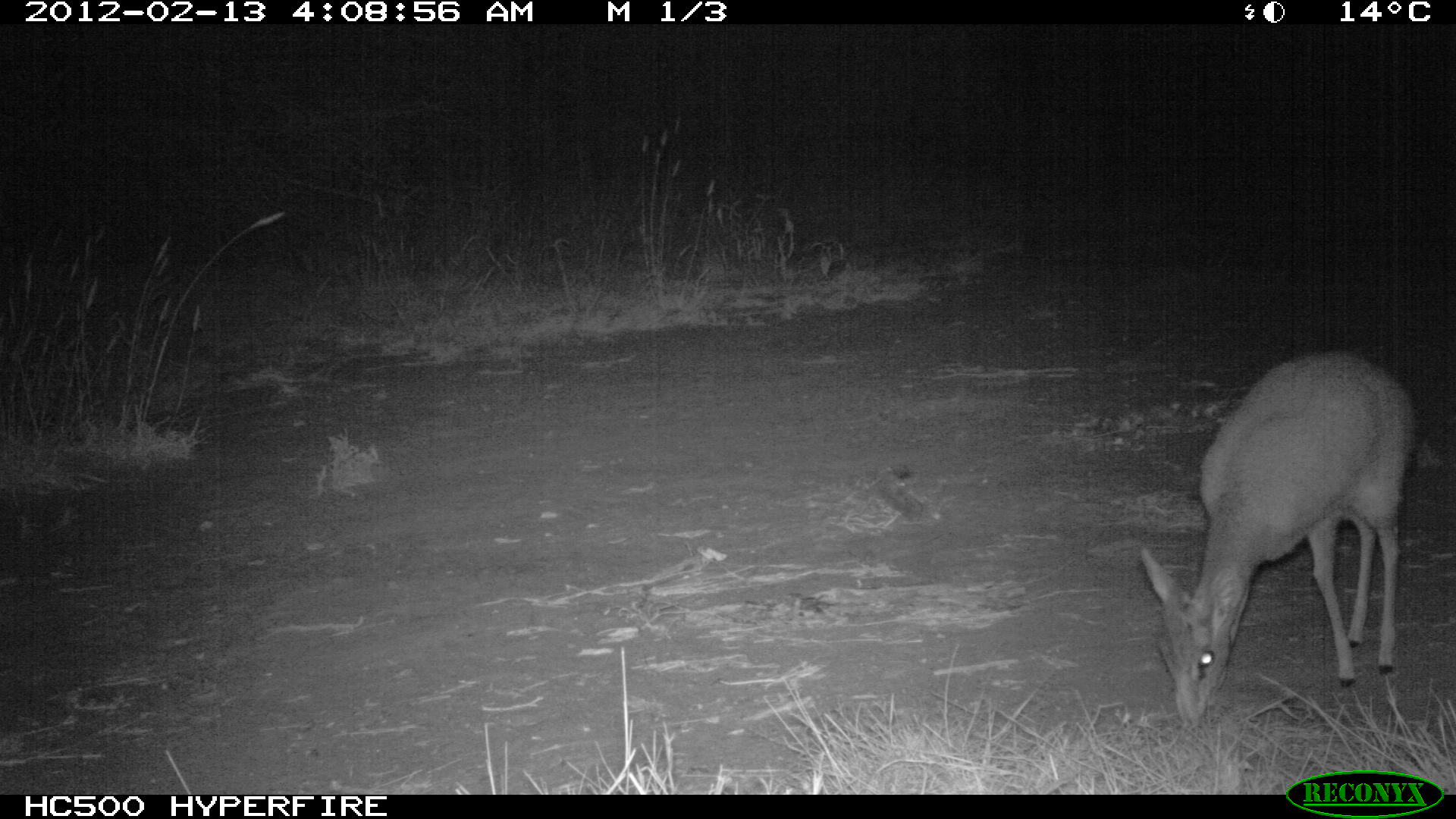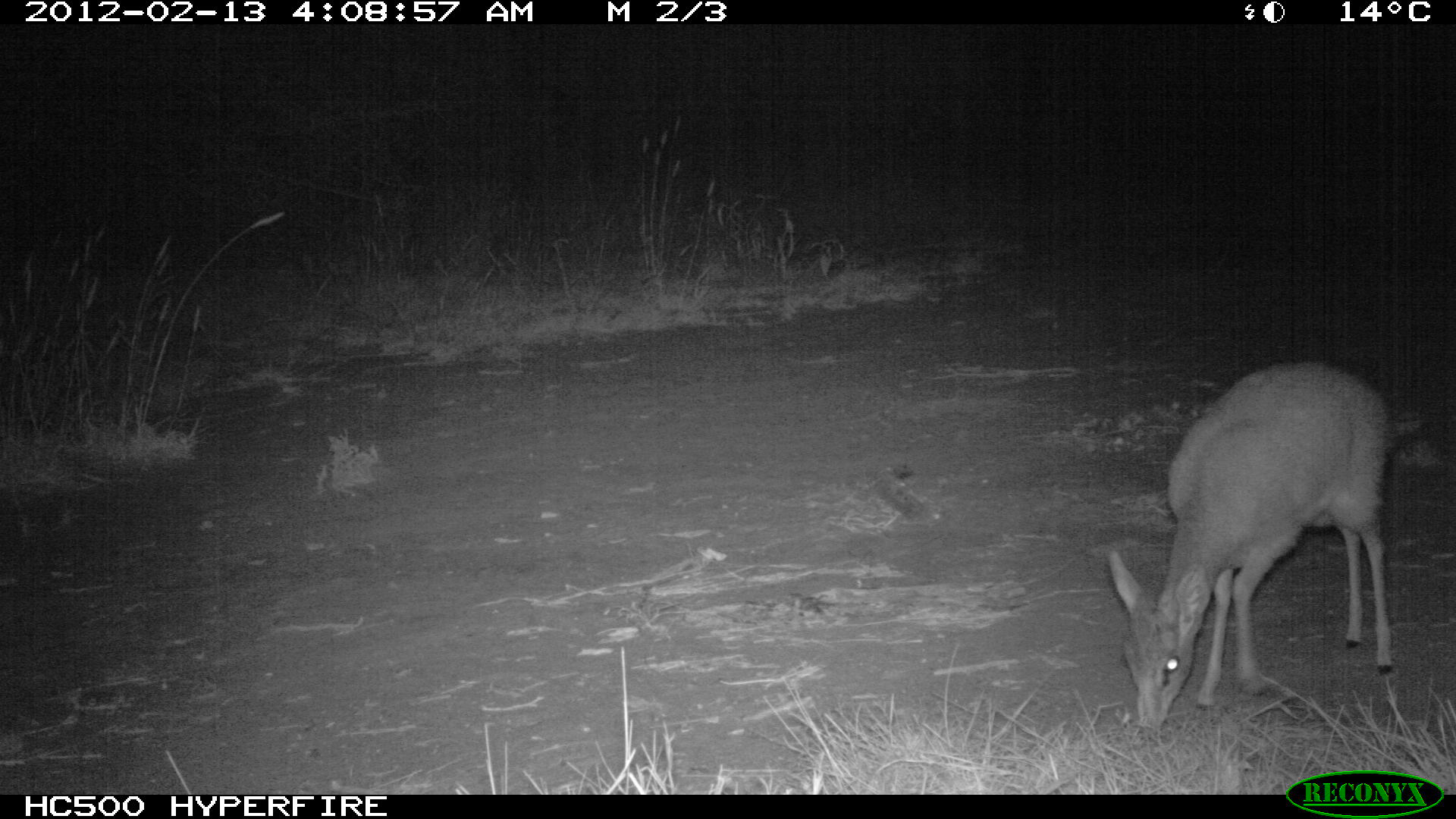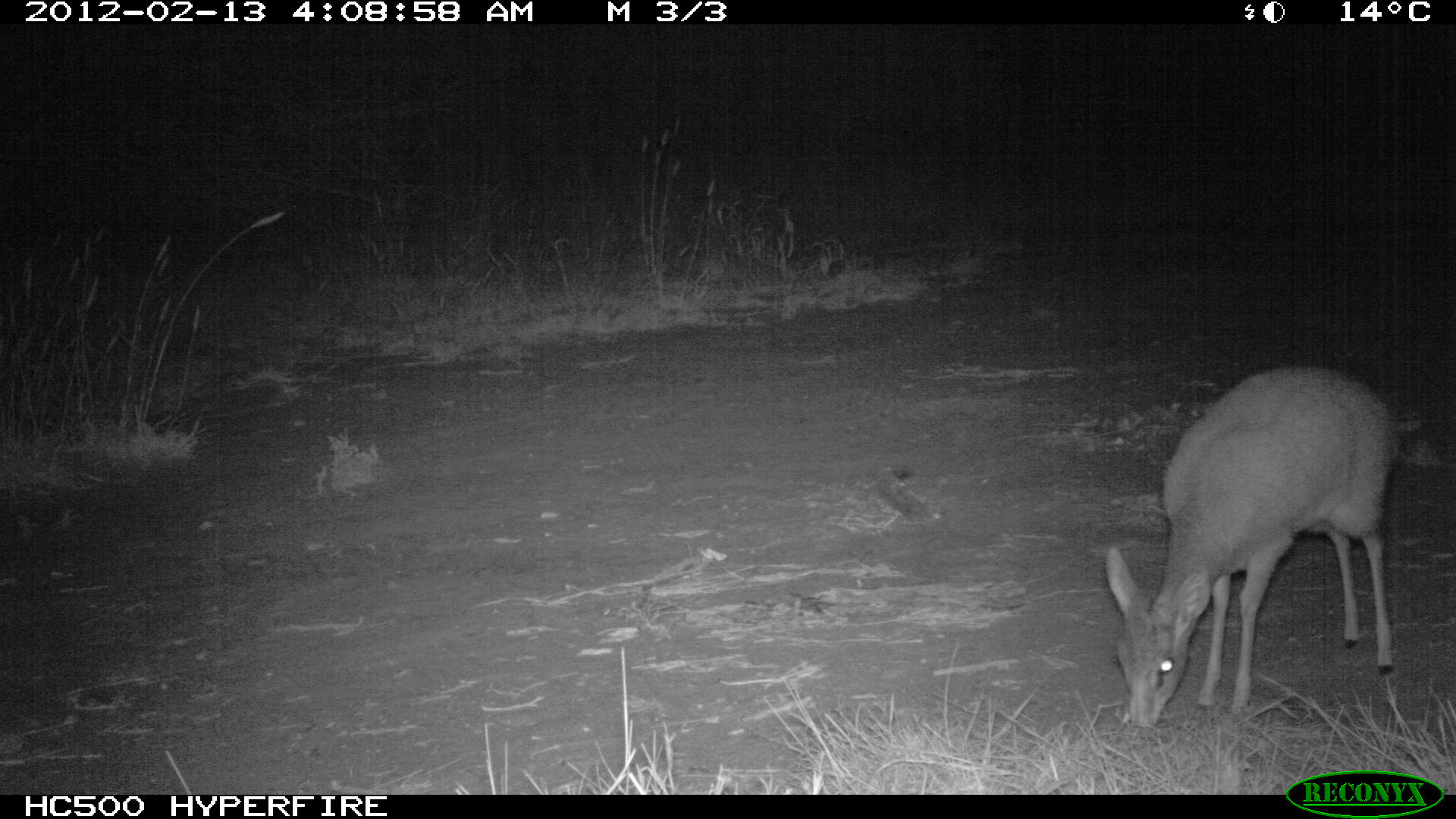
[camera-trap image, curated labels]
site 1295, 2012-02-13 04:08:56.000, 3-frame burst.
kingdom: Animalia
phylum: Chordata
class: Mammalia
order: Artiodactyla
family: Bovidae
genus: Madoqua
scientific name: Madoqua guentheri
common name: günther's dik-dik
Madoqua guentheri (günther's dik-dik), count 1.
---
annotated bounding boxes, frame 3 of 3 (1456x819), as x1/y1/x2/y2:
madoqua guentheri: 1102/360/1403/729